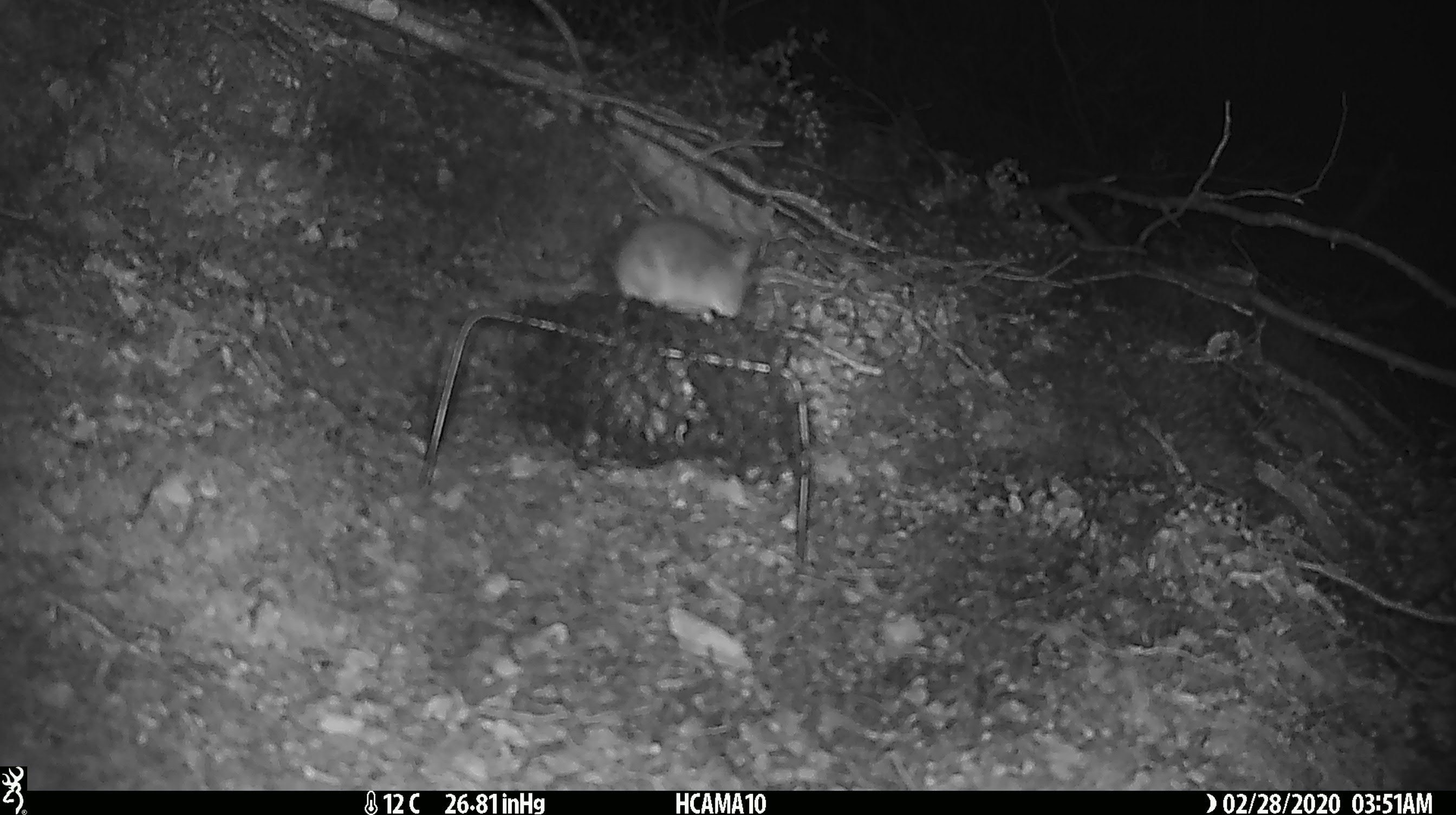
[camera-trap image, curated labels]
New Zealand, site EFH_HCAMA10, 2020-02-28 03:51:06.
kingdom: Animalia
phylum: Chordata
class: Mammalia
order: Rodentia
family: Muridae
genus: Mus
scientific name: Mus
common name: mouse